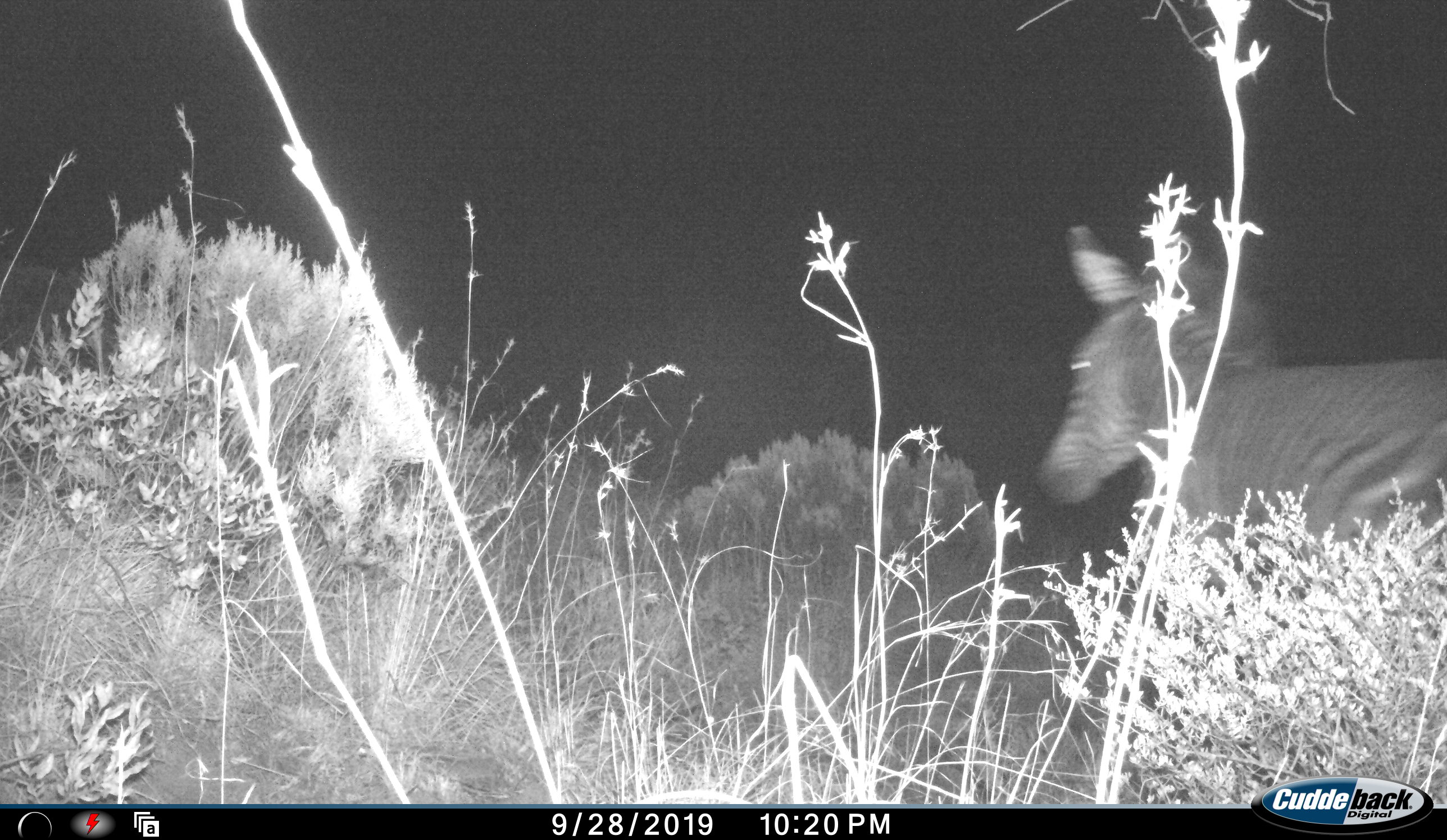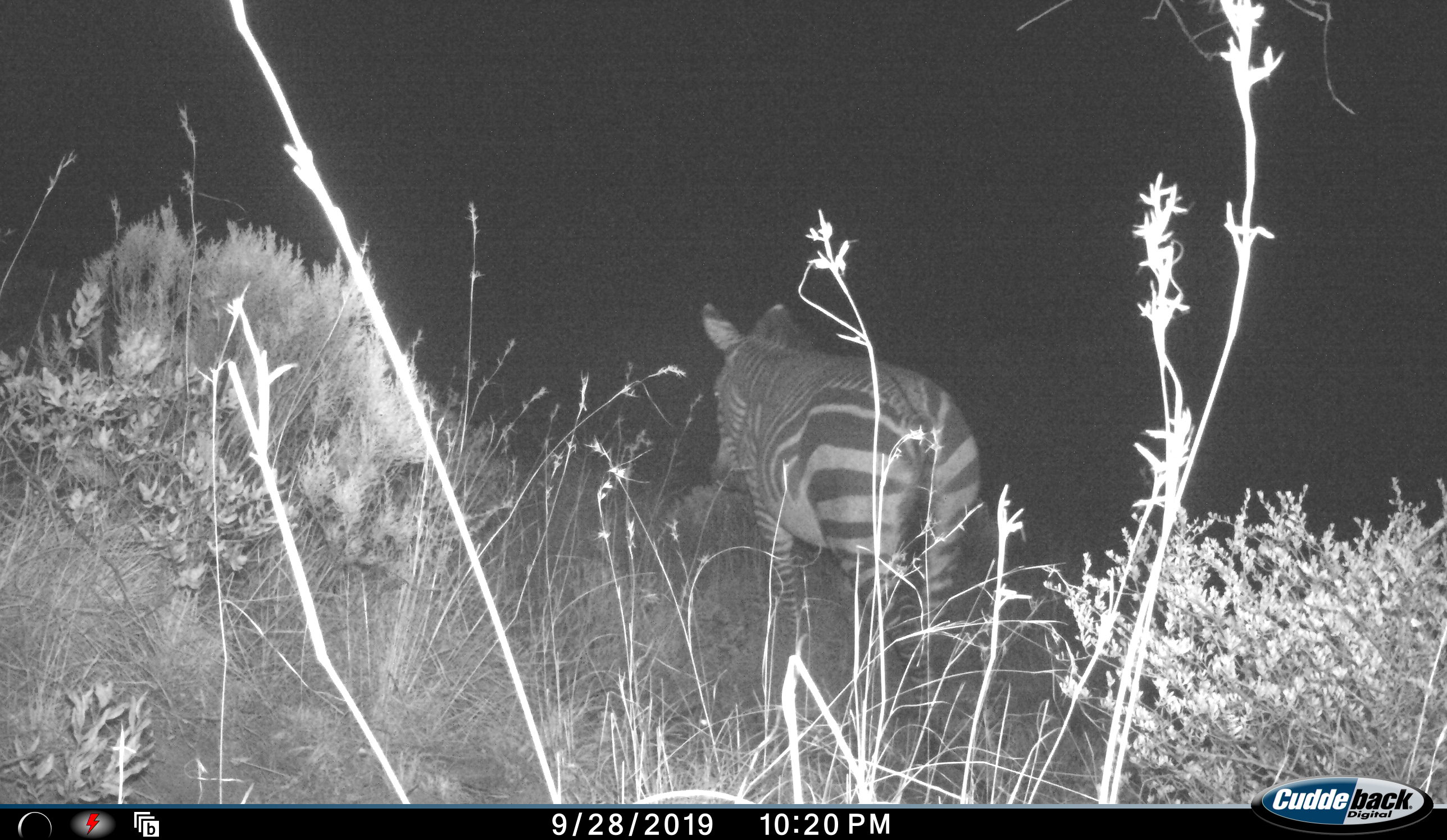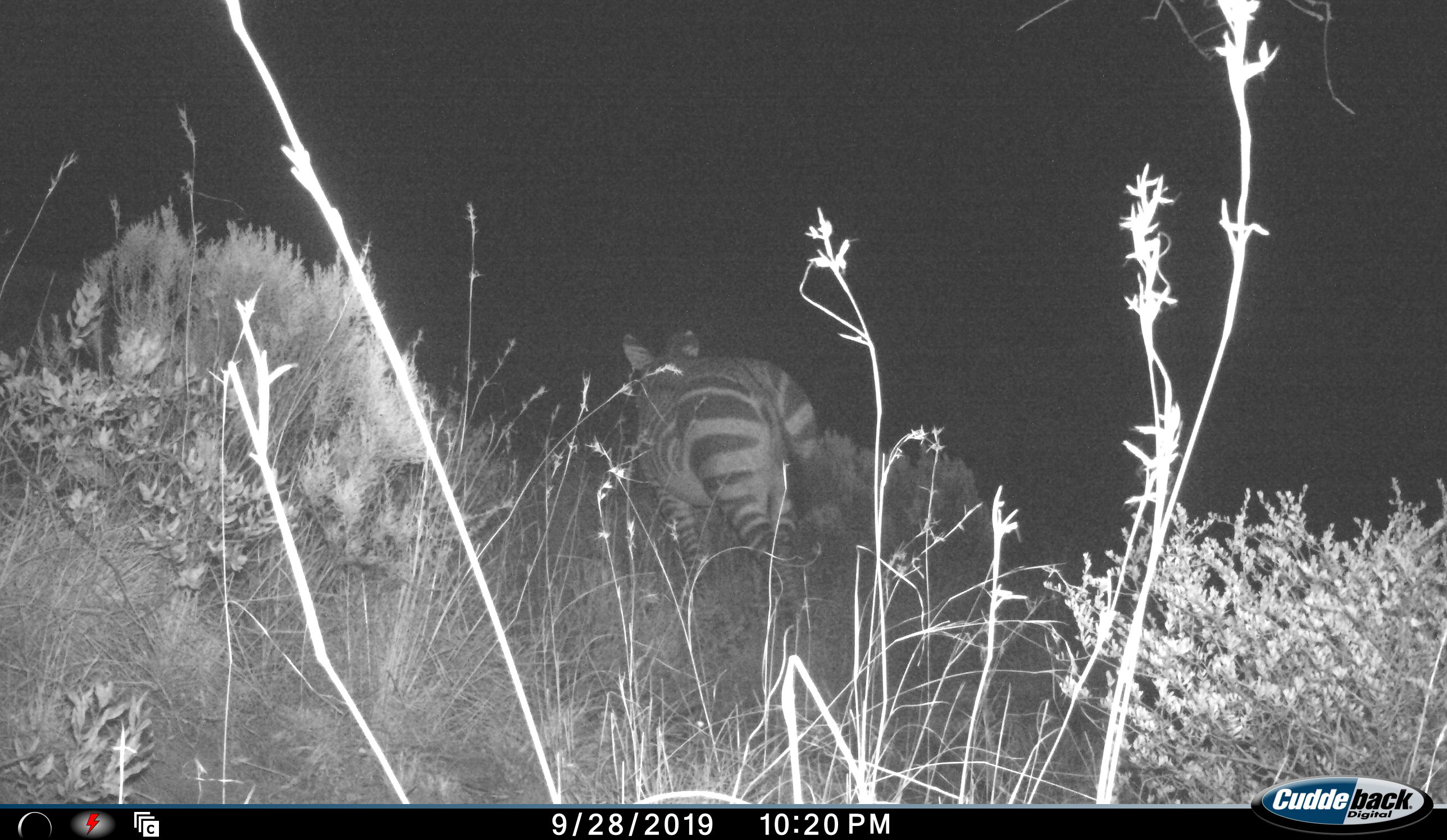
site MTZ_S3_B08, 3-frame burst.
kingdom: Animalia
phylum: Chordata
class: Mammalia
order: Perissodactyla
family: Equidae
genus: Equus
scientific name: Equus zebra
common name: mountain zebra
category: zebramountain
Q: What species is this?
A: Zebramountain (mountain zebra) (Equus zebra).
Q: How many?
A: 1.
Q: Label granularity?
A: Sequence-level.